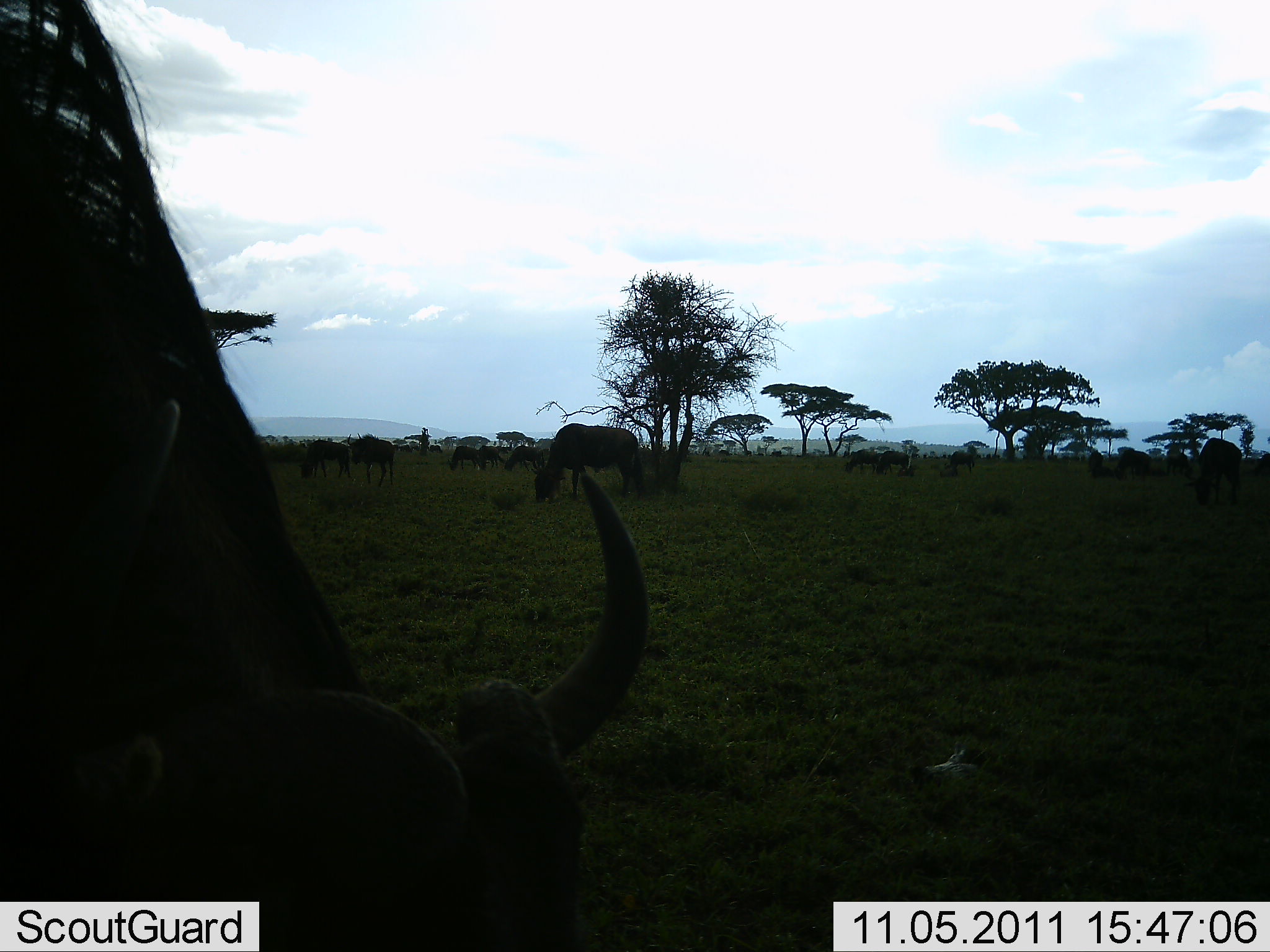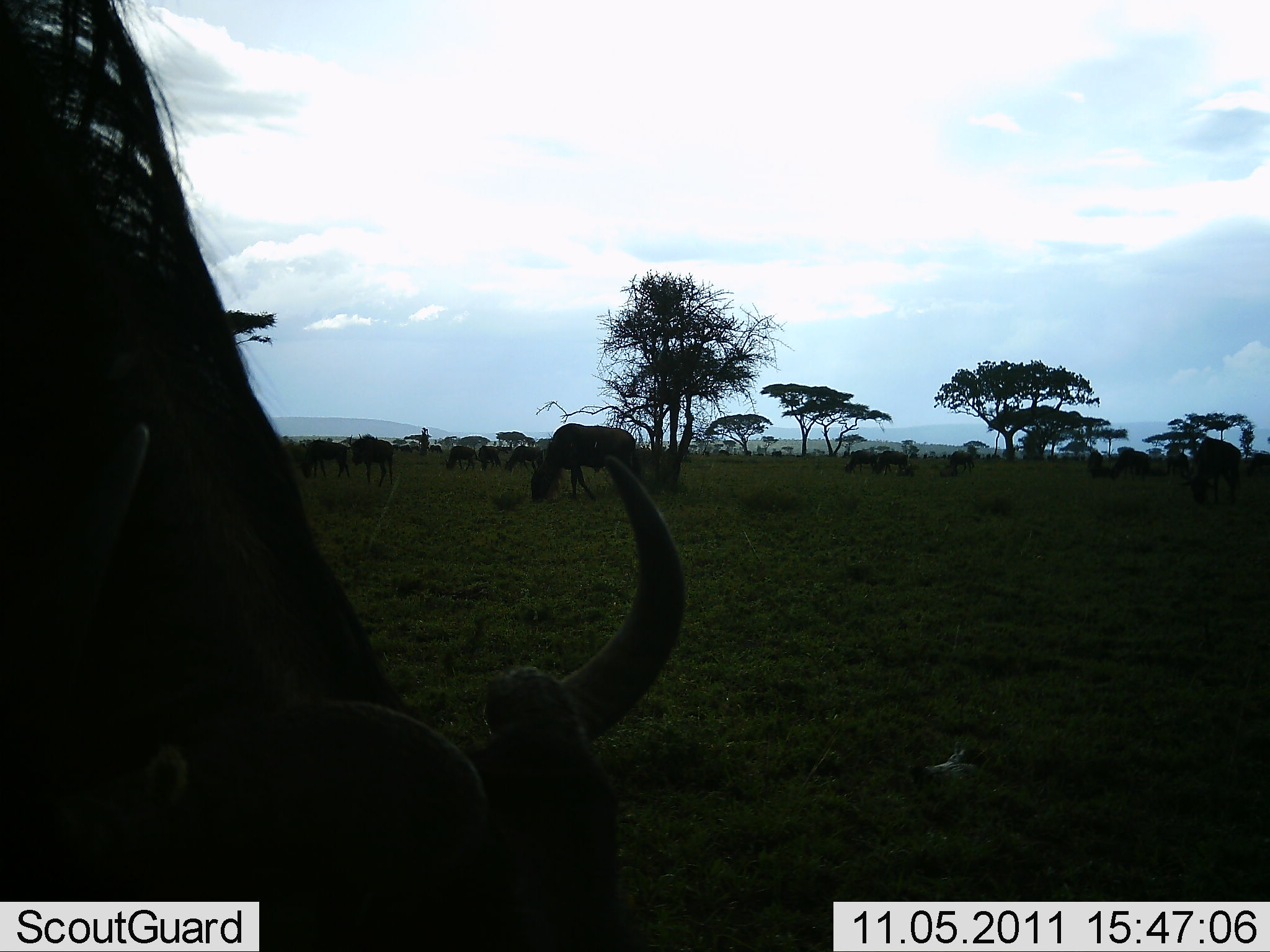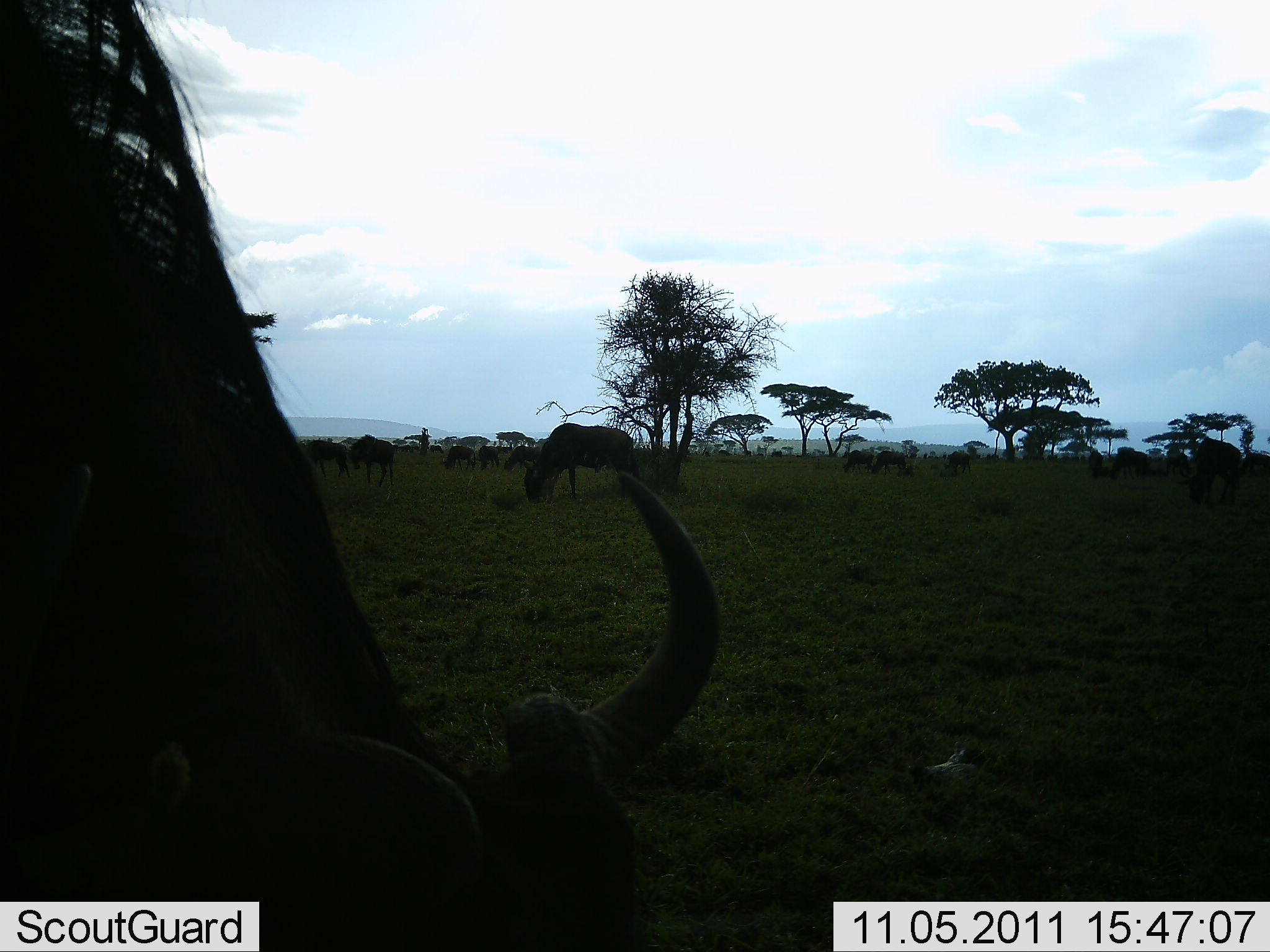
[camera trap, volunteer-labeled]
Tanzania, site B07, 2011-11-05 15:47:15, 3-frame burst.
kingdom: Animalia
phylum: Chordata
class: Mammalia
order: Artiodactyla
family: Bovidae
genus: Connochaetes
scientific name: Connochaetes taurinus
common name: blue wildebeest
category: wildebeest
Wildebeest (blue wildebeest) (Connochaetes taurinus), count 11-50. Behavior (volunteer vote fractions): standing 18%, resting 9%, moving 27%, interacting 9%. Young present (vote fraction): 0%. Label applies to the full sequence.